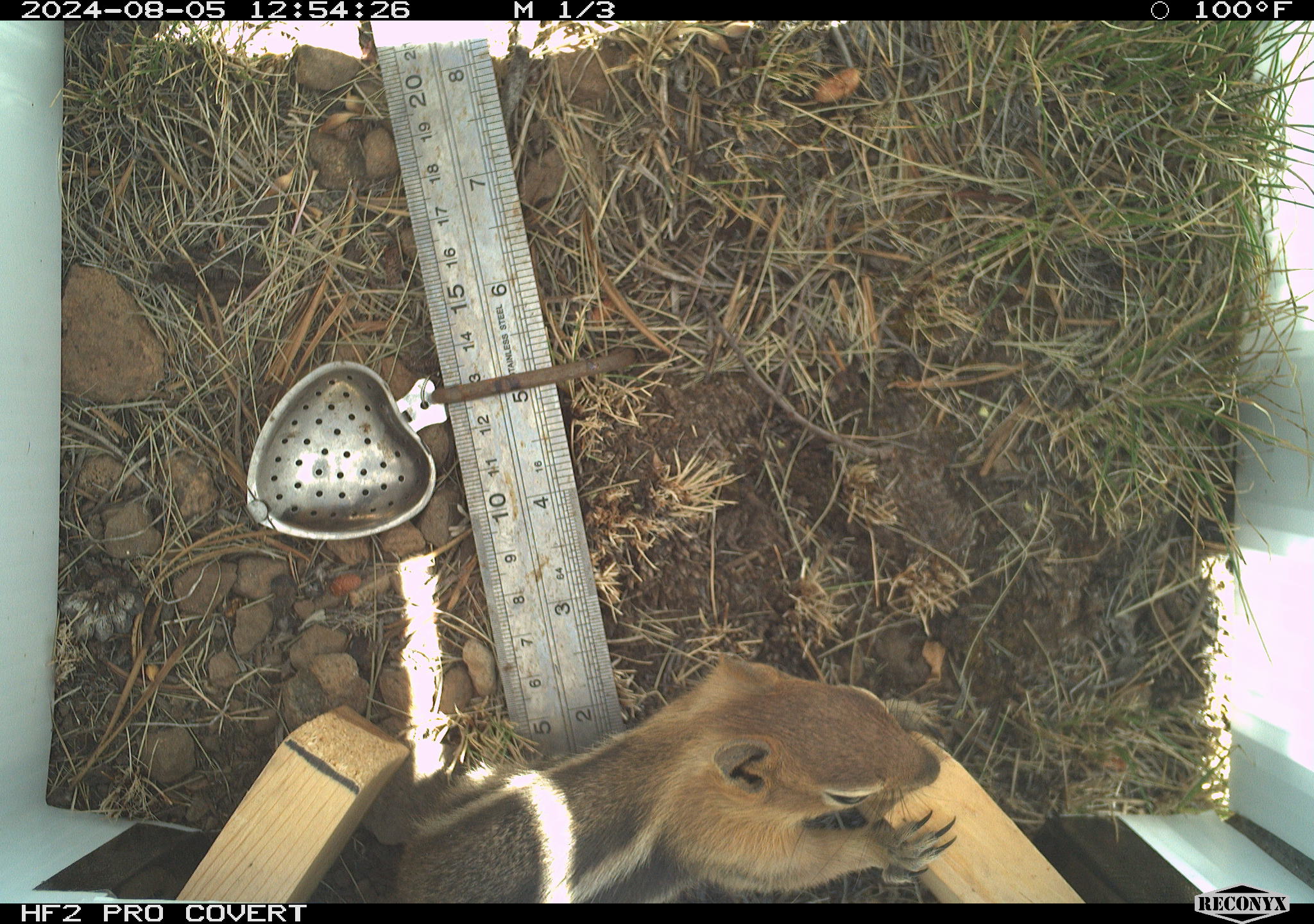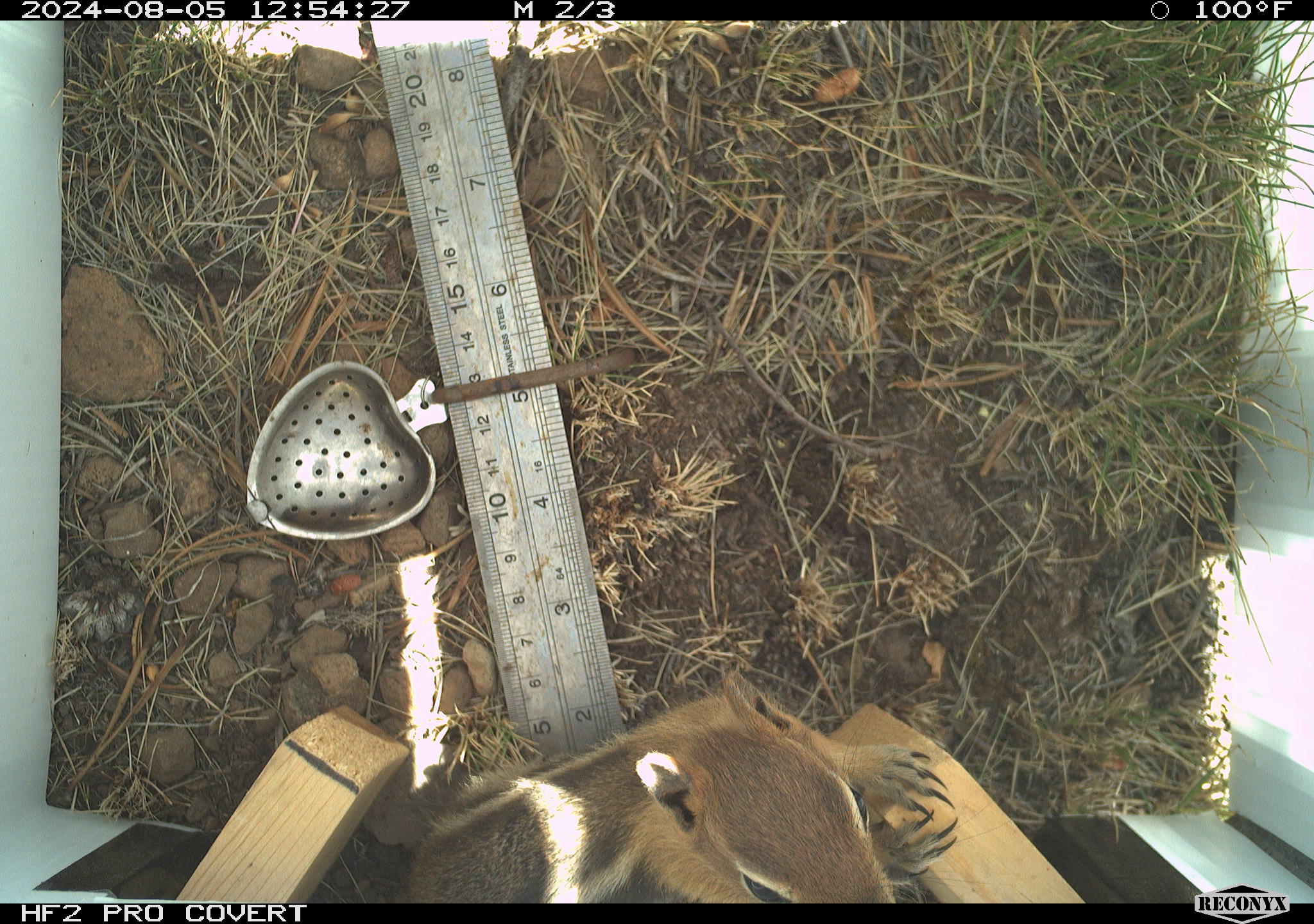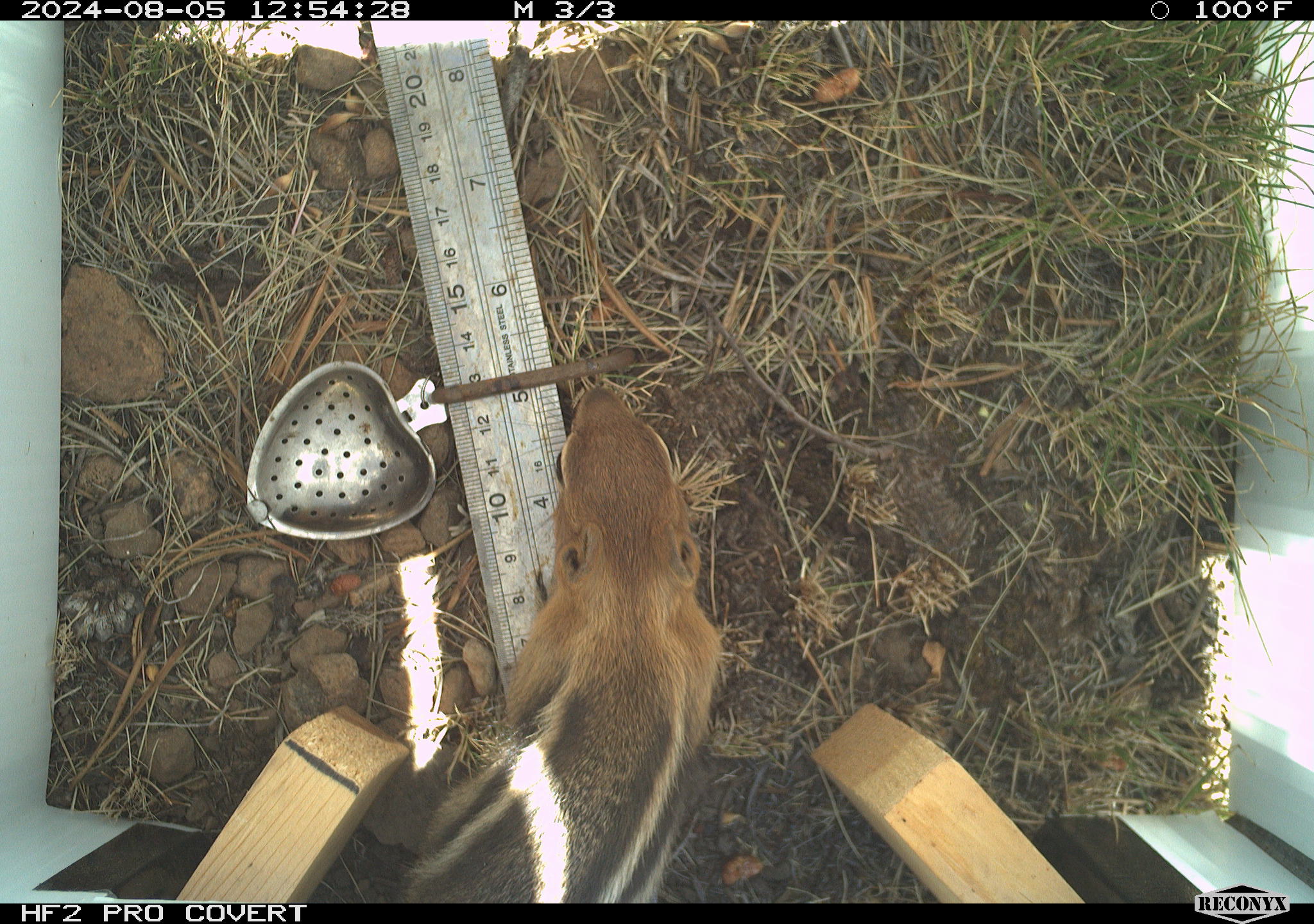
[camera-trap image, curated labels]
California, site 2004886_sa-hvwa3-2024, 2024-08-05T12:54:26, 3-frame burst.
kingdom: Animalia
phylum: Chordata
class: Mammalia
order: Rodentia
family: Sciuridae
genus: Callospermophilus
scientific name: Callospermophilus lateralis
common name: golden mantled ground squirrel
Golden mantled ground squirrel (Callospermophilus lateralis).